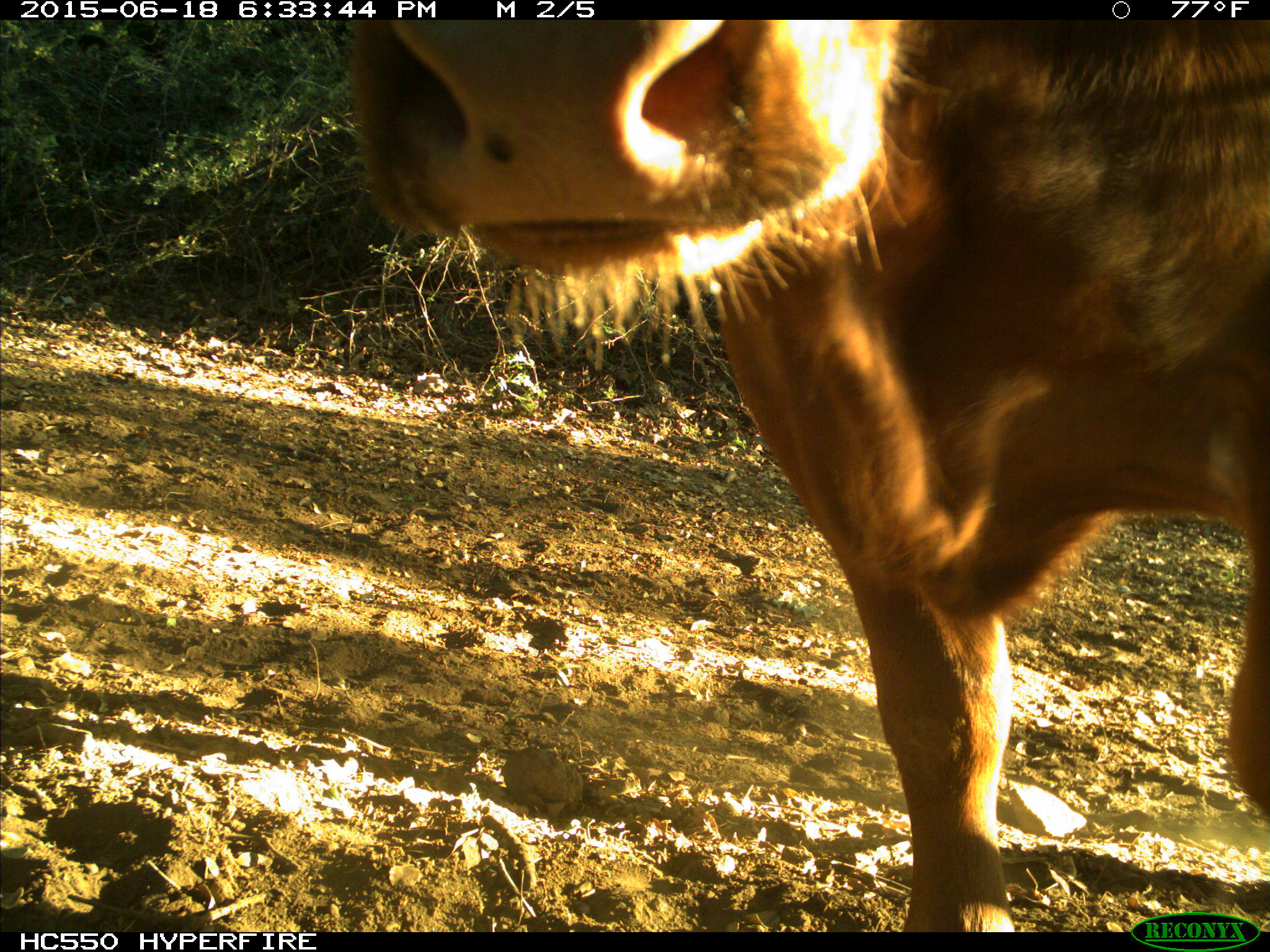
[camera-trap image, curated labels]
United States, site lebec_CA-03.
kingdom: Animalia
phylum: Chordata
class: Mammalia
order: Artiodactyla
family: Bovidae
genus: Bos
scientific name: Bos taurus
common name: domestic cow